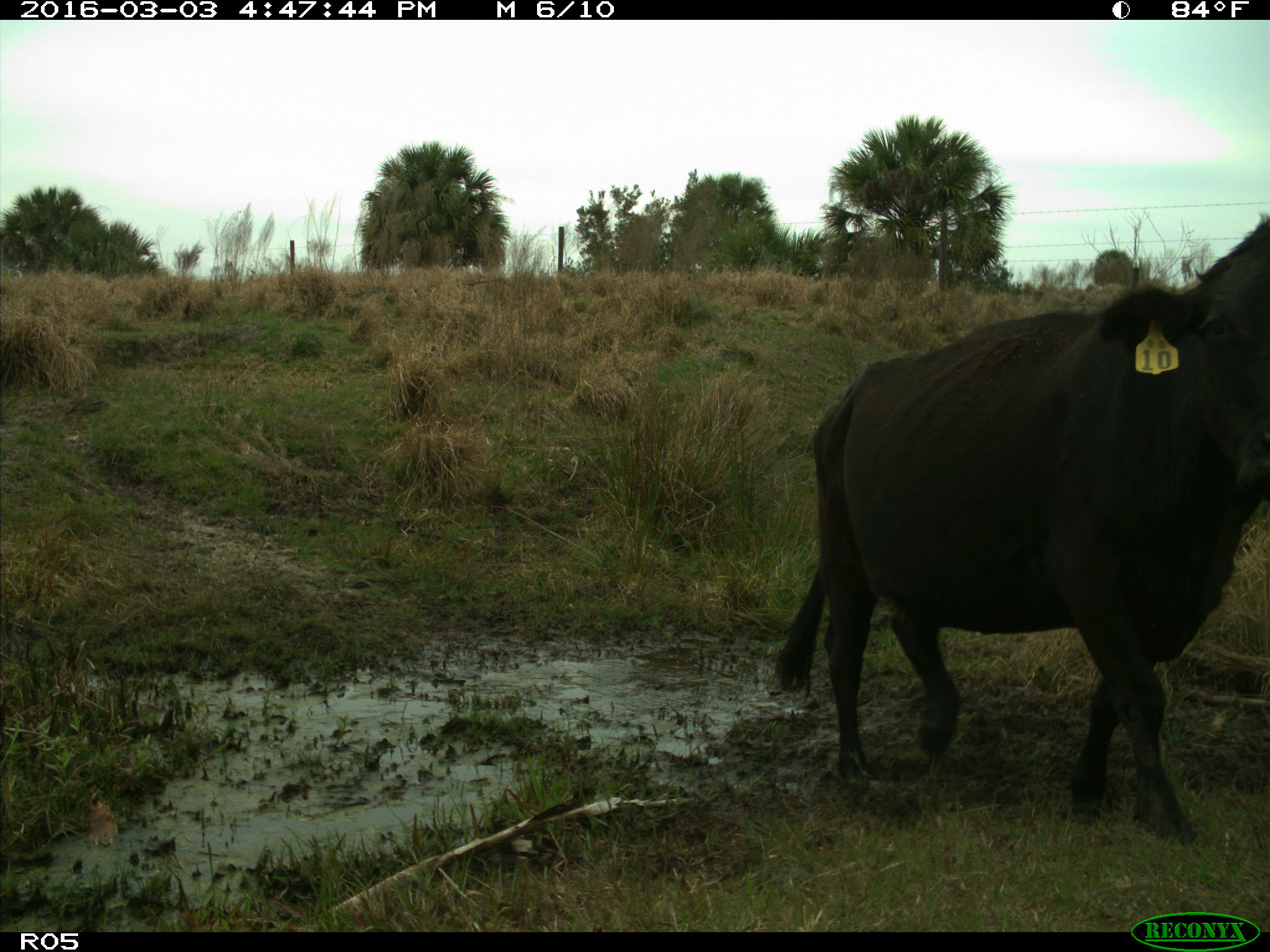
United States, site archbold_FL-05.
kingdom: Animalia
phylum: Chordata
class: Mammalia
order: Artiodactyla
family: Bovidae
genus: Bos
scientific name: Bos taurus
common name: domestic cow